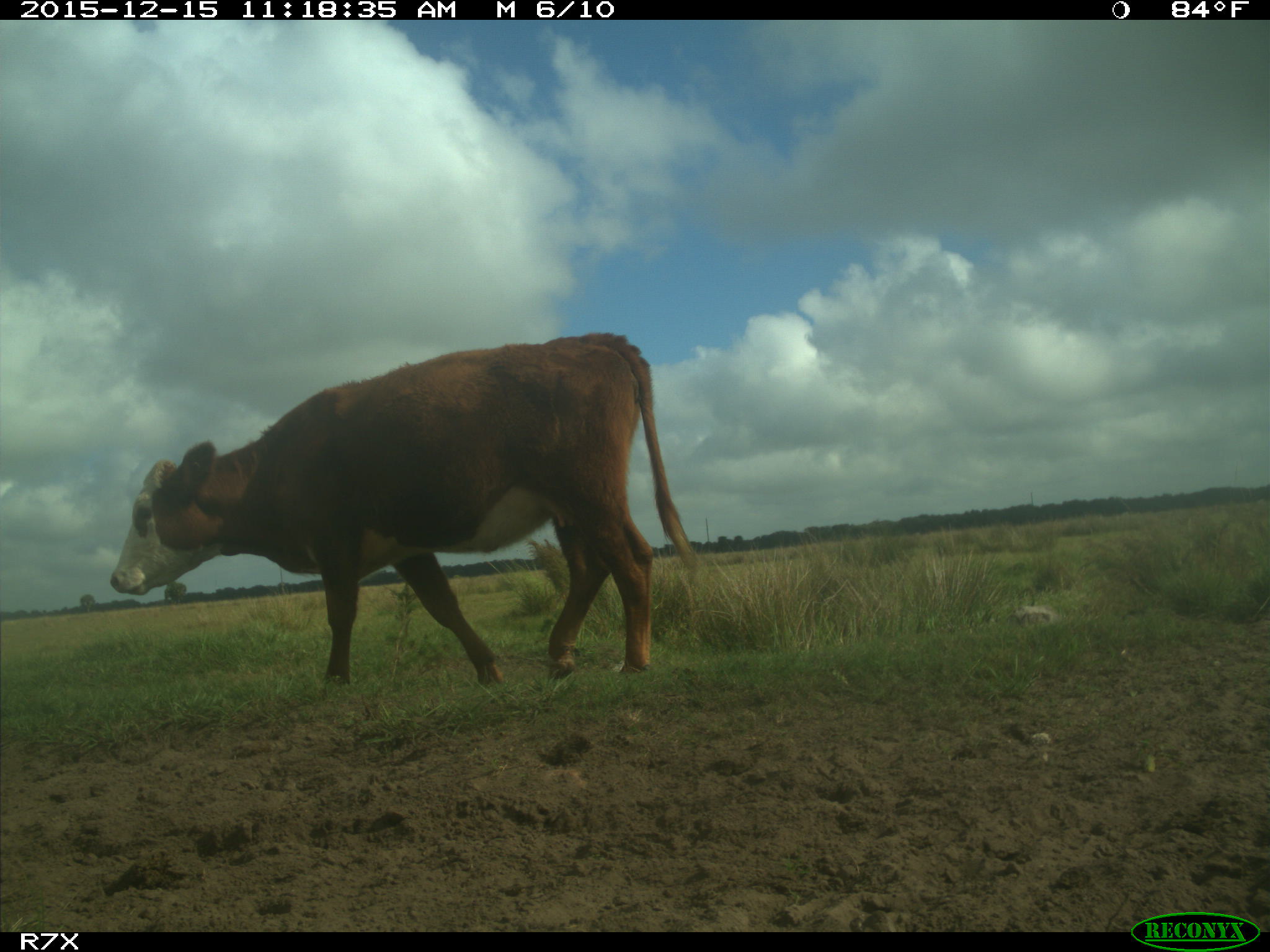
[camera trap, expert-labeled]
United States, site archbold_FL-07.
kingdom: Animalia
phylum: Chordata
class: Mammalia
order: Artiodactyla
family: Bovidae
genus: Bos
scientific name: Bos taurus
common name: domestic cow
Bos taurus (domestic cow).